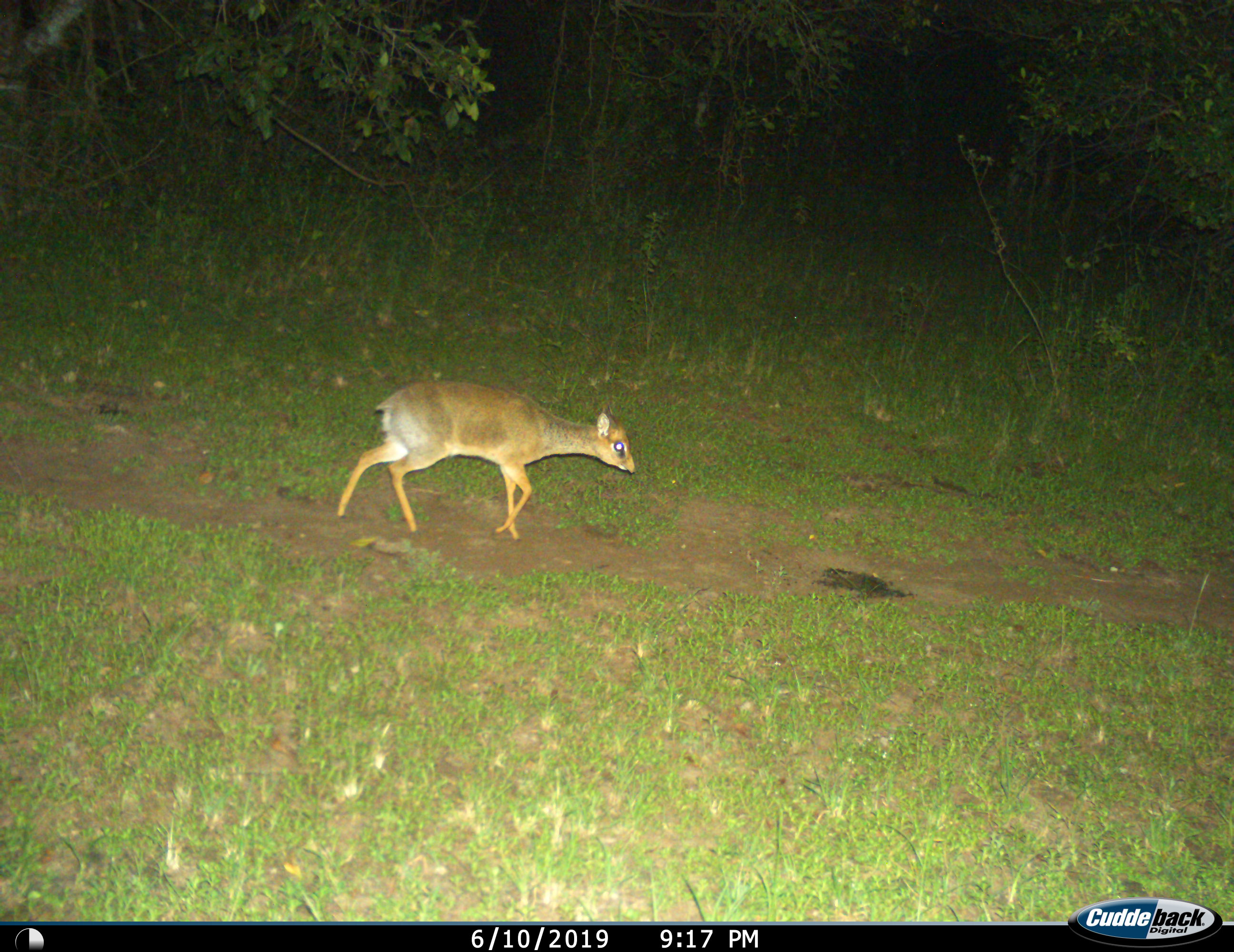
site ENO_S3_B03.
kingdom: Animalia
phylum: Chordata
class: Mammalia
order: Artiodactyla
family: Bovidae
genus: Madoqua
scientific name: Madoqua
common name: dik-dik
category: dikdik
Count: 1.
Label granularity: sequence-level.